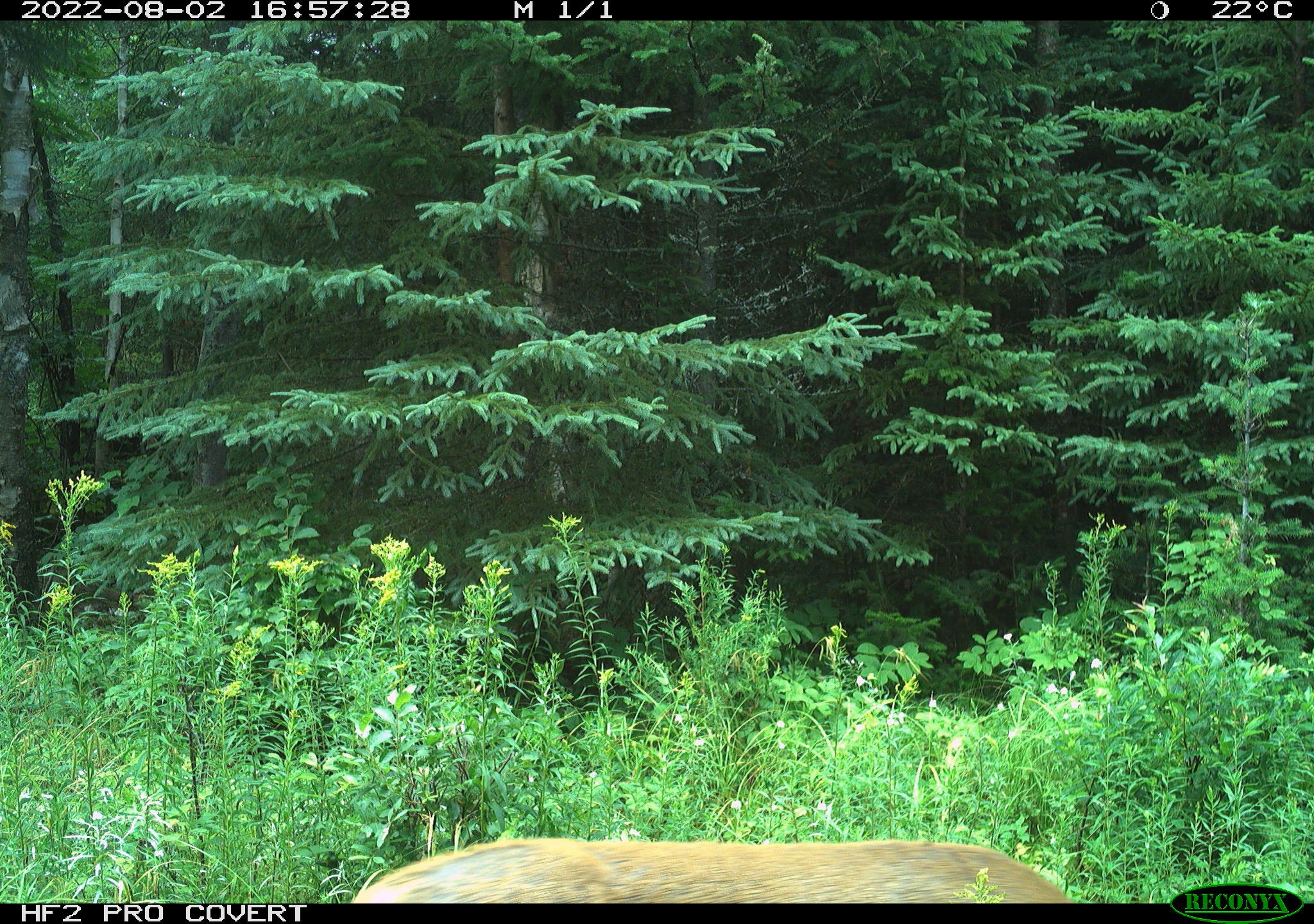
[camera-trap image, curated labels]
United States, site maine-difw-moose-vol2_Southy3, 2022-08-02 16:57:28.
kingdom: Animalia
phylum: Chordata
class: Mammalia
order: Artiodactyla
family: Cervidae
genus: Odocoileus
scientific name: Odocoileus virginianus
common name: white-tailed deer